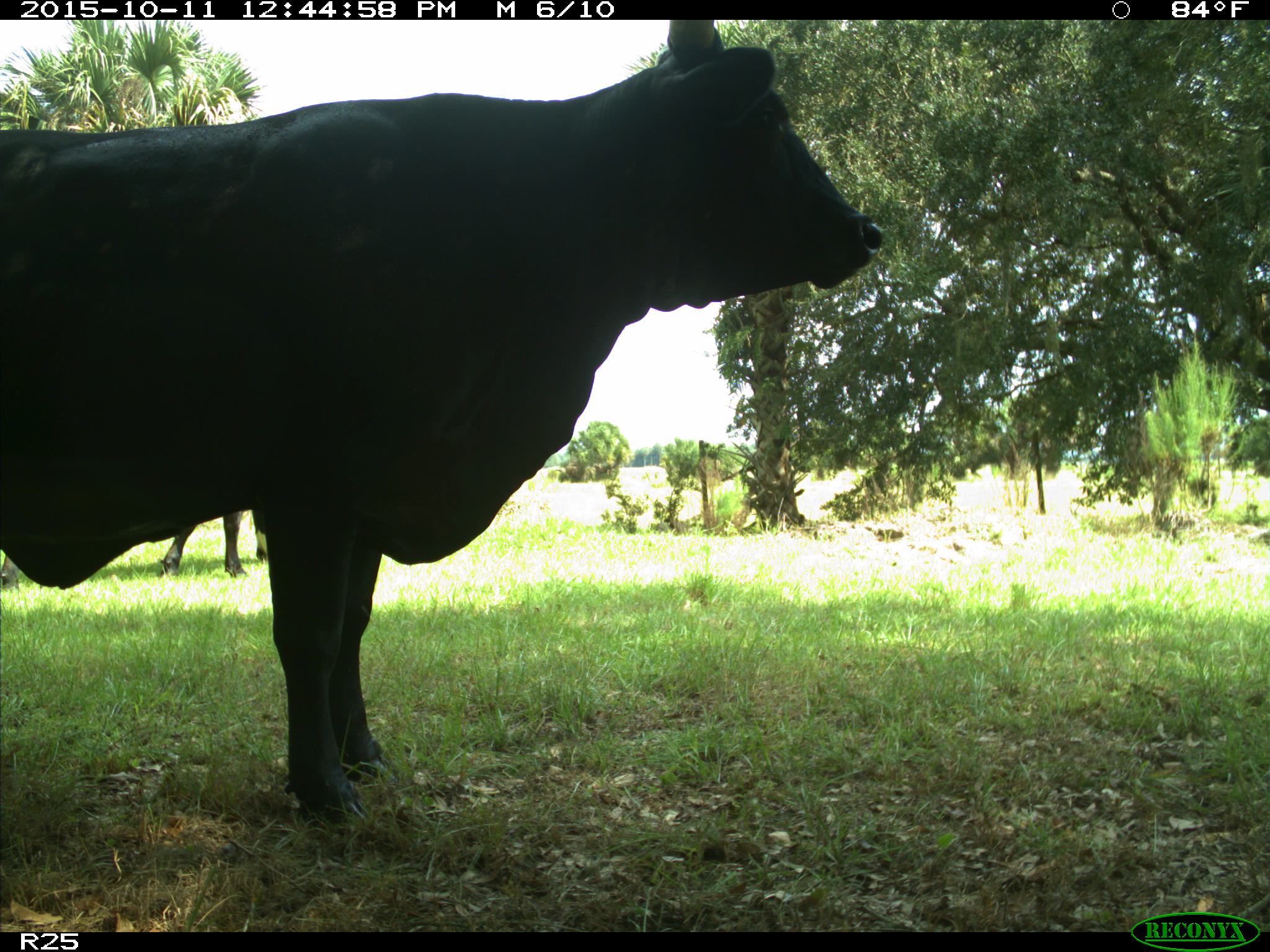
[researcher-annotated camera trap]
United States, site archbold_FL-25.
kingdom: Animalia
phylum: Chordata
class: Mammalia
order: Artiodactyla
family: Bovidae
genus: Bos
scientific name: Bos taurus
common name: domestic cow